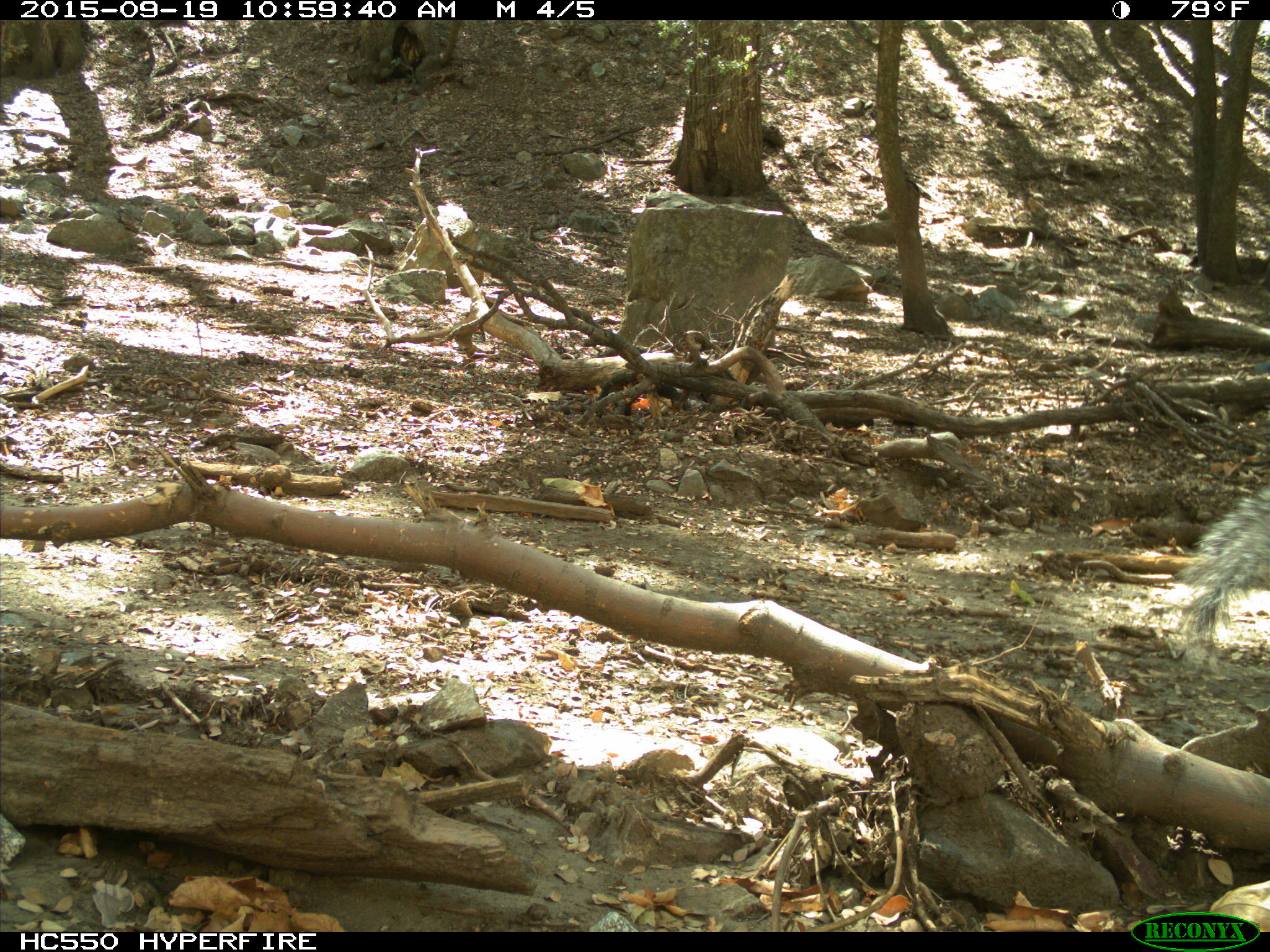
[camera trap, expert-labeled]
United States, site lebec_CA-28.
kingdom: Animalia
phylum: Chordata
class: Mammalia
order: Rodentia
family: Sciuridae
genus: Sciurus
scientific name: Sciurus carolinensis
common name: eastern gray squirrel